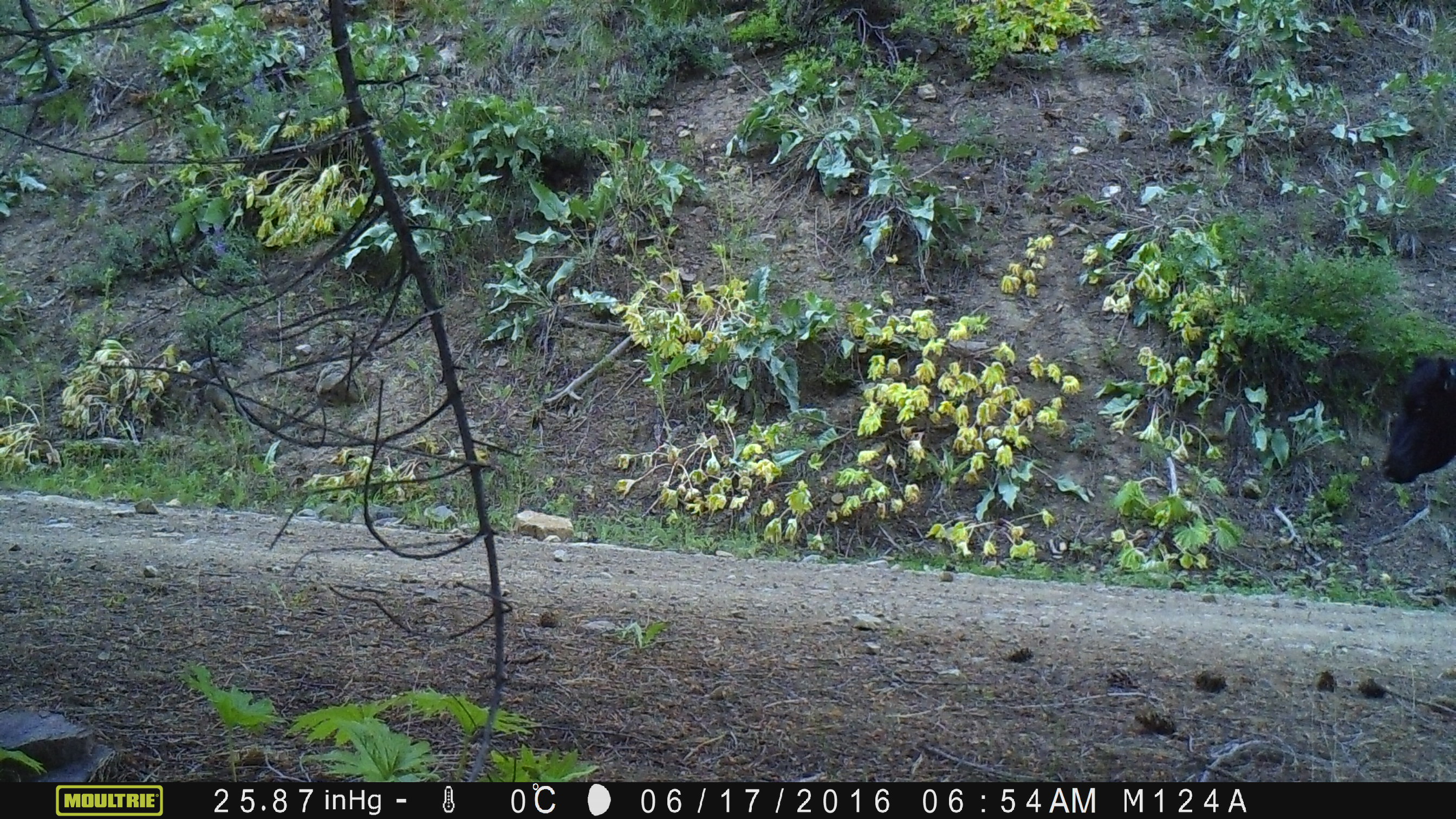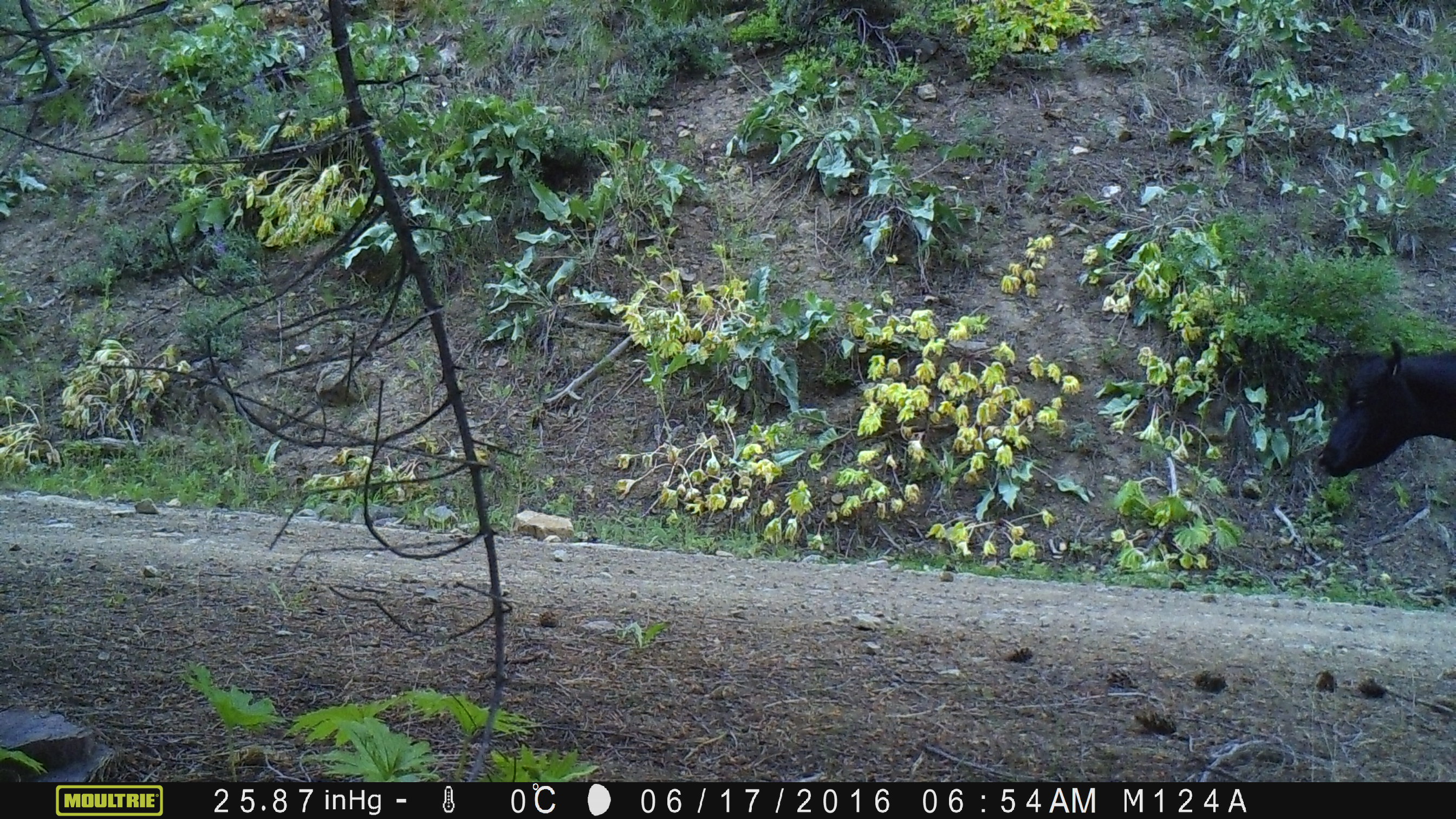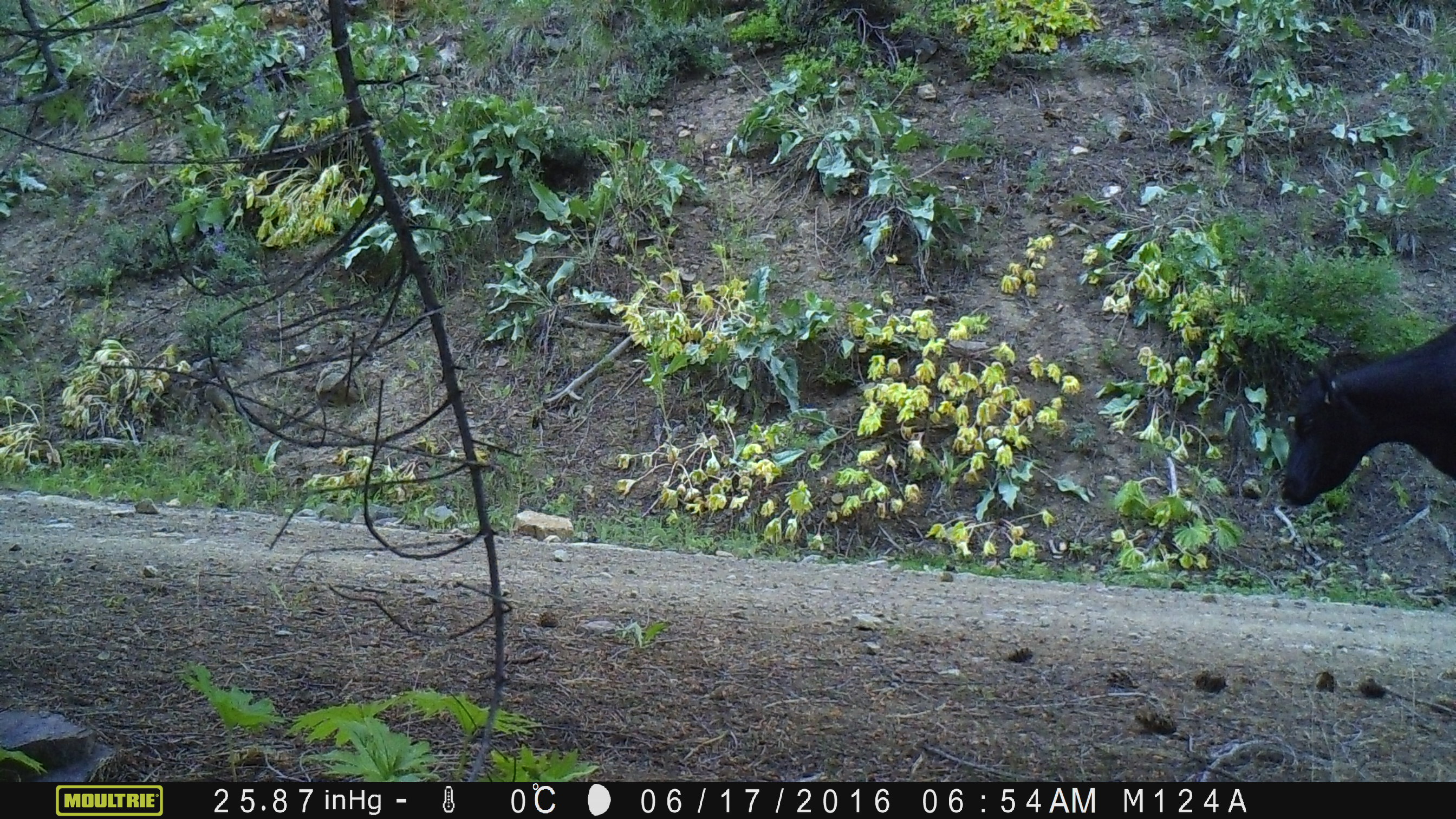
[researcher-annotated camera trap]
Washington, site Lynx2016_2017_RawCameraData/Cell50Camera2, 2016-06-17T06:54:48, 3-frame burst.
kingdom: Animalia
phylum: Chordata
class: Mammalia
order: Artiodactyla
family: Bovidae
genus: Bos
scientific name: Bos taurus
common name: domestic cattle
Domestic cattle (Bos taurus). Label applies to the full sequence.